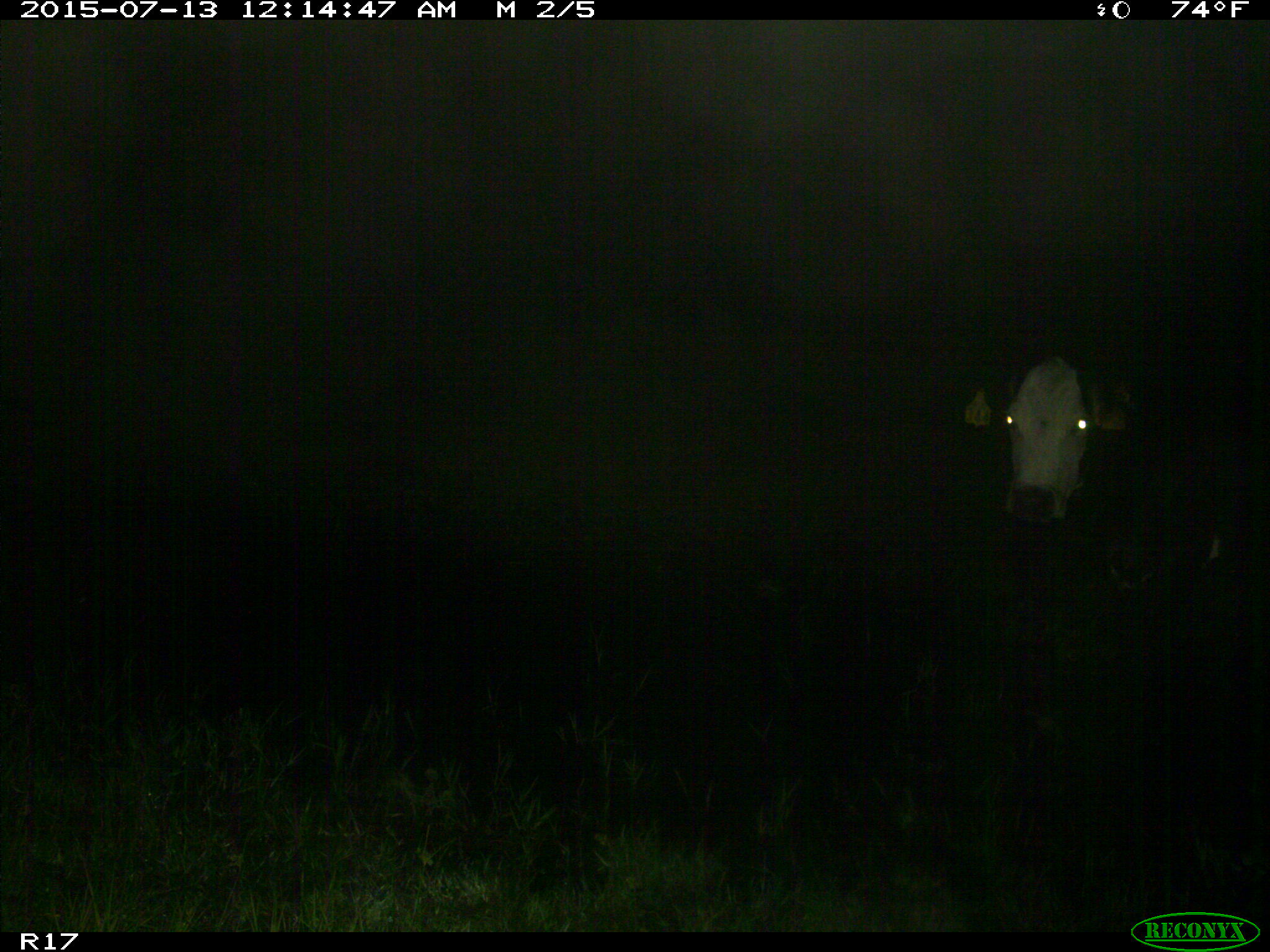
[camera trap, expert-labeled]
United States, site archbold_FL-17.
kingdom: Animalia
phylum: Chordata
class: Mammalia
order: Artiodactyla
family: Bovidae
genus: Bos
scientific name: Bos taurus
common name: domestic cow